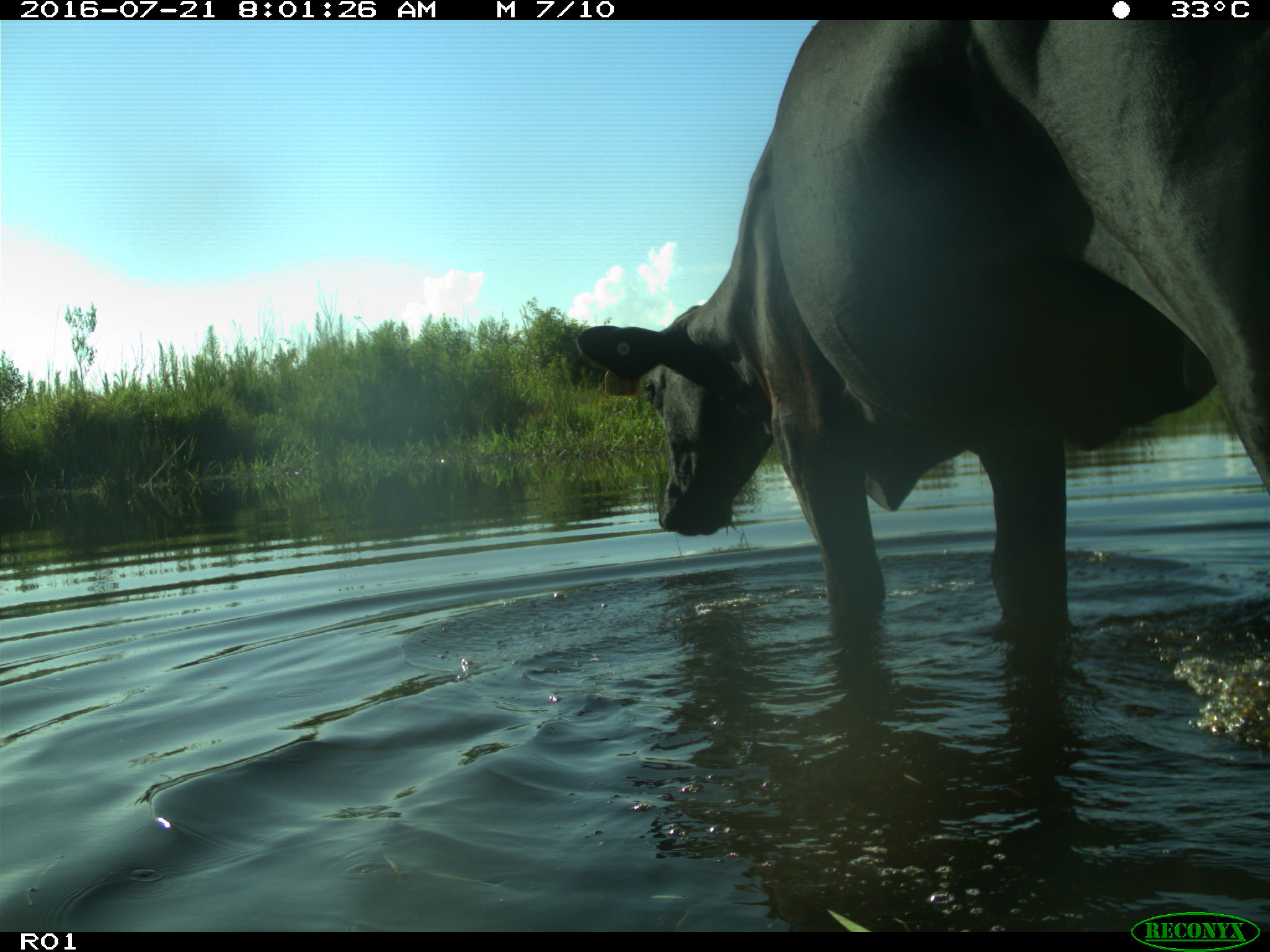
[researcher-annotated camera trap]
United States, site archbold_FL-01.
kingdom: Animalia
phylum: Chordata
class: Mammalia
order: Artiodactyla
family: Bovidae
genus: Bos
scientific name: Bos taurus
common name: domestic cow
Bos taurus (domestic cow).